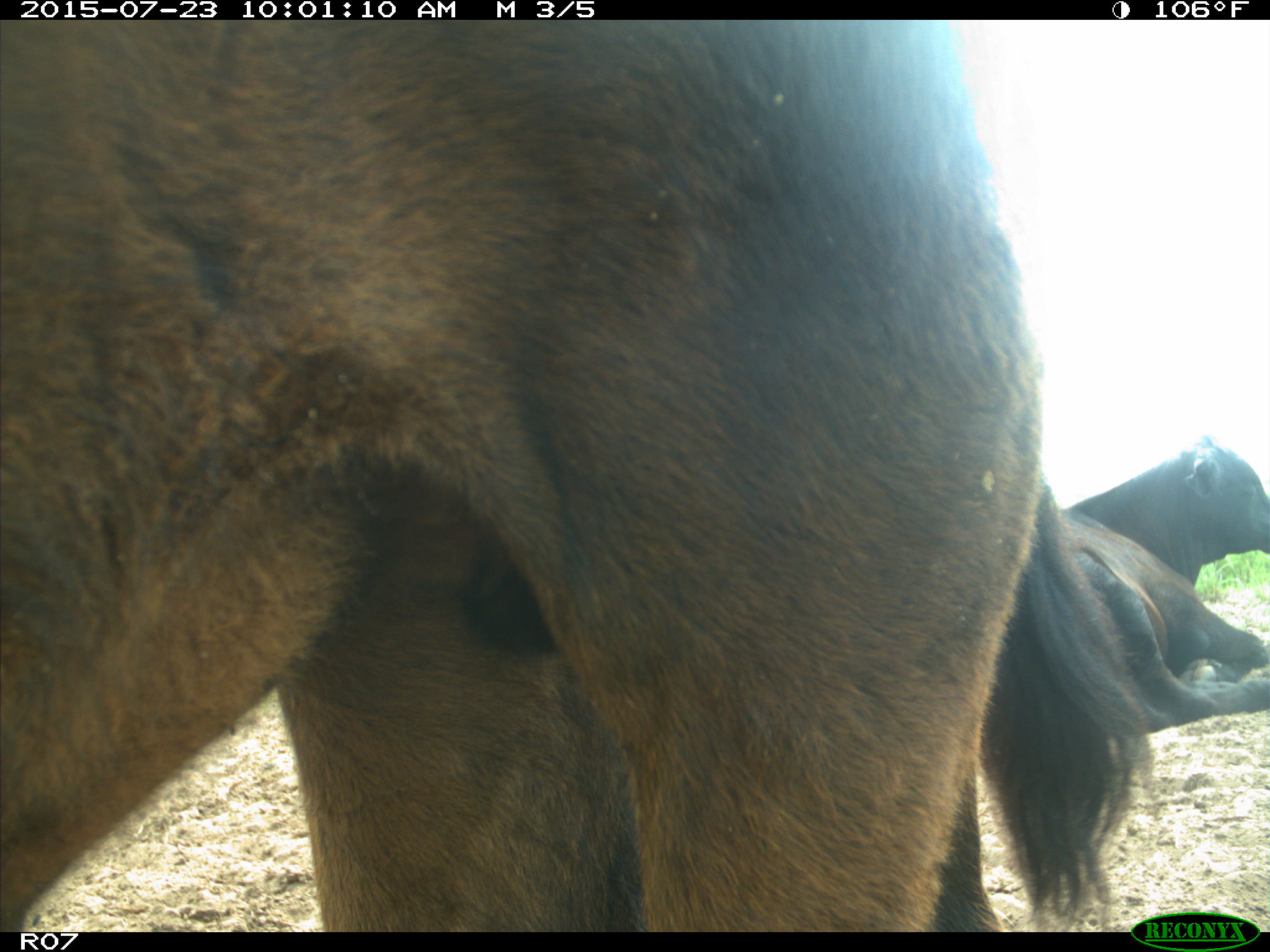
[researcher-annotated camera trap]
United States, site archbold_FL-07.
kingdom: Animalia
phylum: Chordata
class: Mammalia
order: Artiodactyla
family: Bovidae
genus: Bos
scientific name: Bos taurus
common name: domestic cow